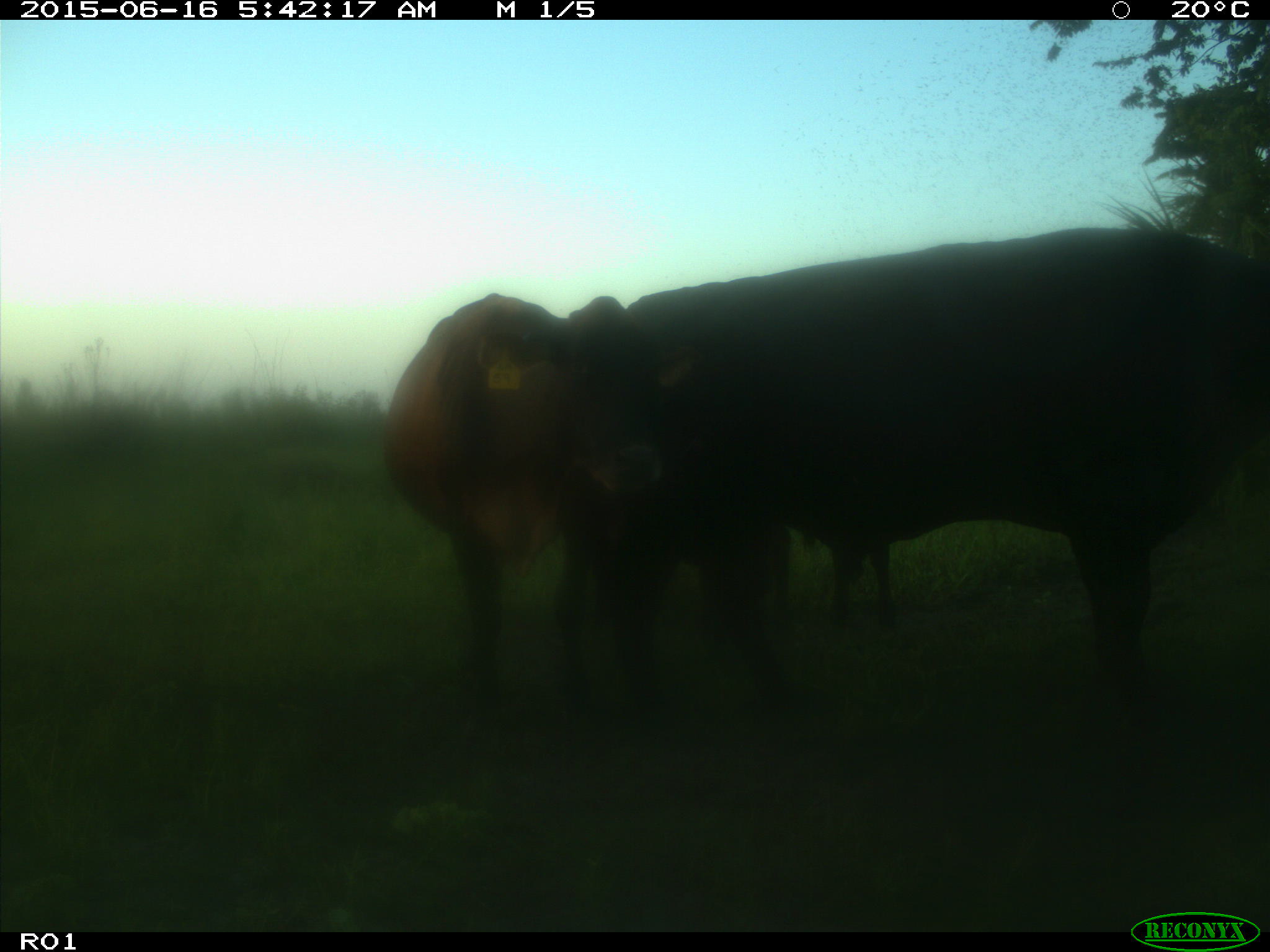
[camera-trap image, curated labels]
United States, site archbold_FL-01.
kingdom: Animalia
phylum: Chordata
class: Mammalia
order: Artiodactyla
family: Bovidae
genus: Bos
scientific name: Bos taurus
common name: domestic cow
Bos taurus (domestic cow).